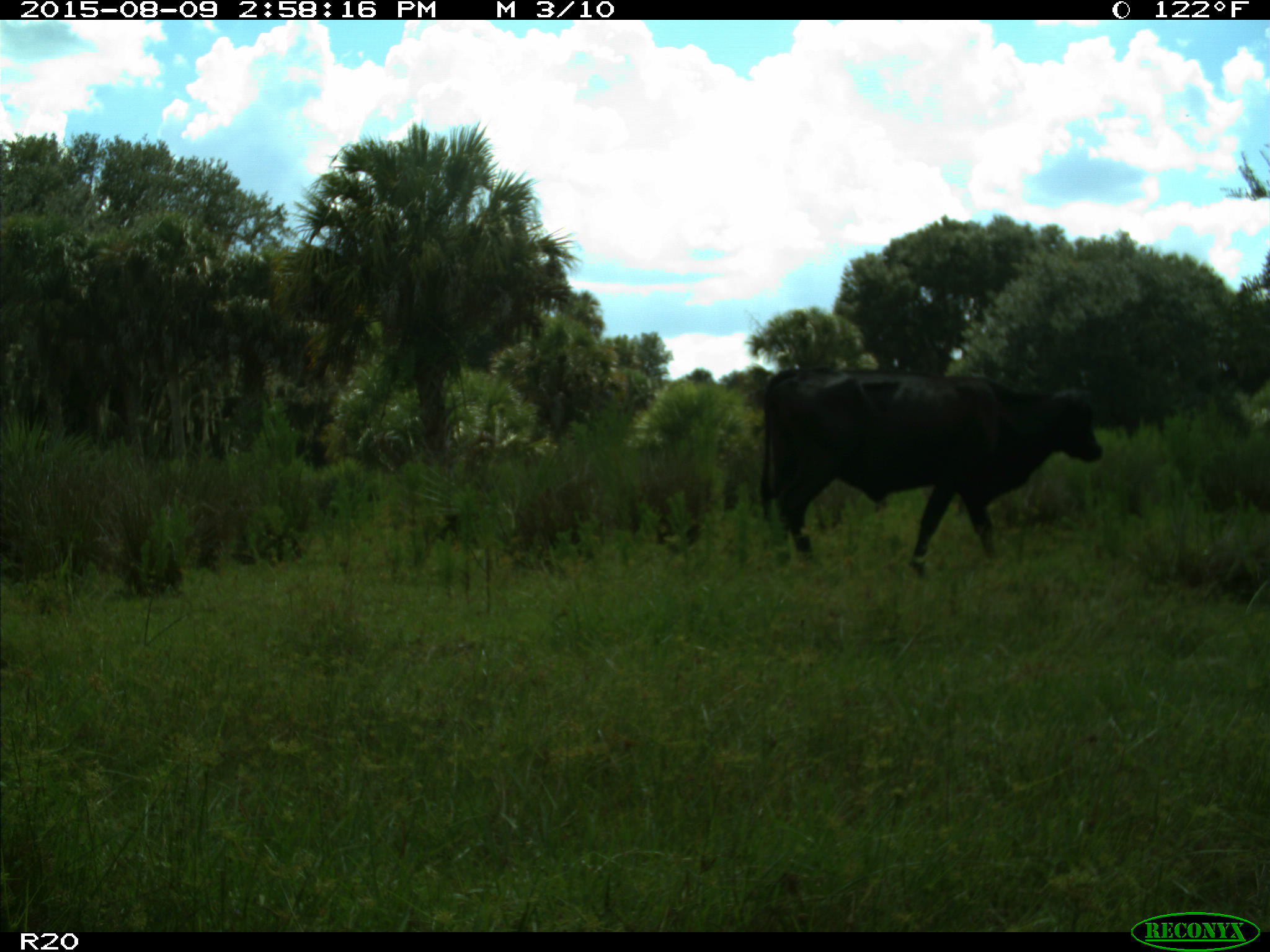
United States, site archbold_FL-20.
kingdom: Animalia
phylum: Chordata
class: Mammalia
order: Artiodactyla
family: Bovidae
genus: Bos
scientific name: Bos taurus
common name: domestic cow